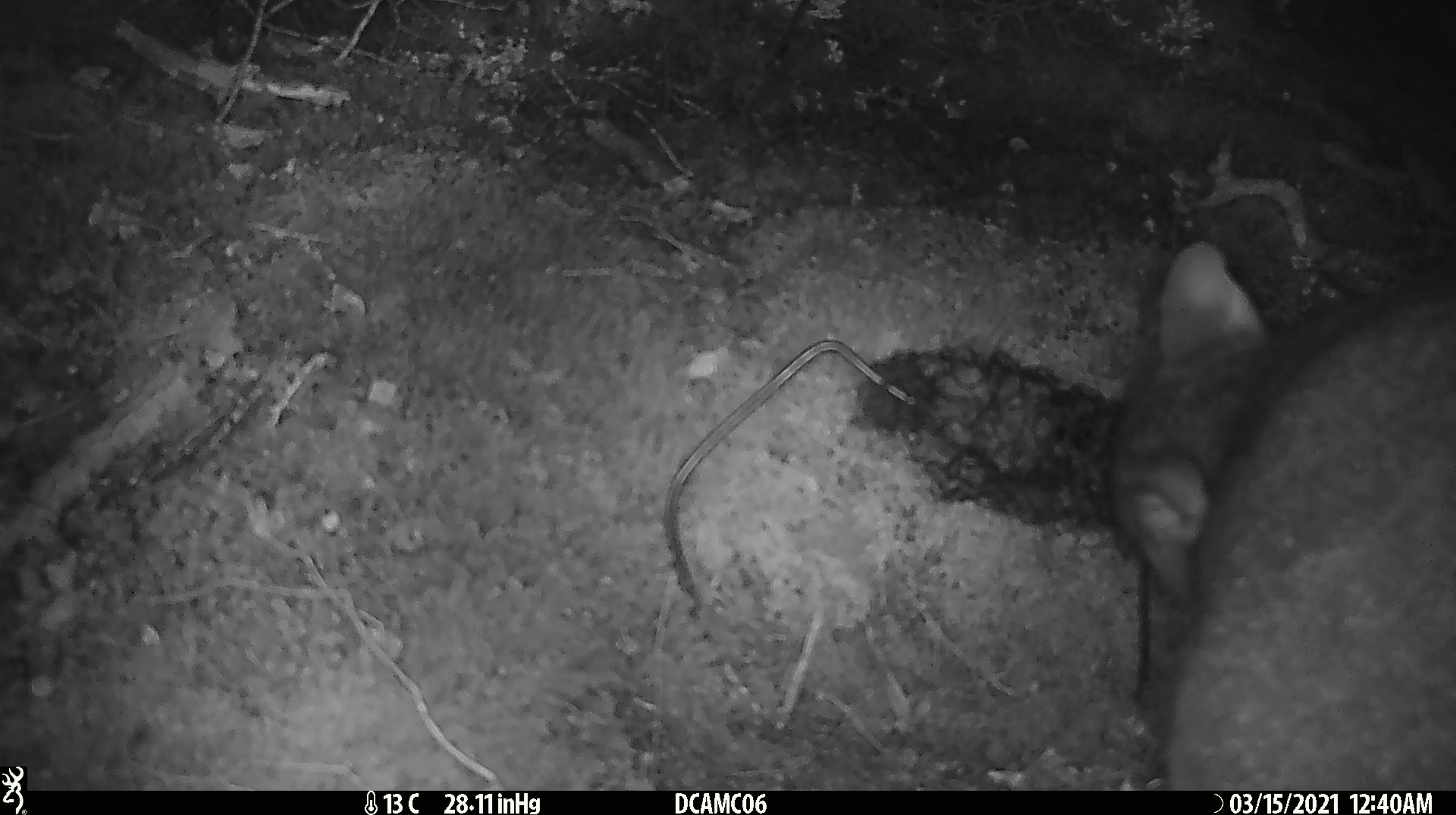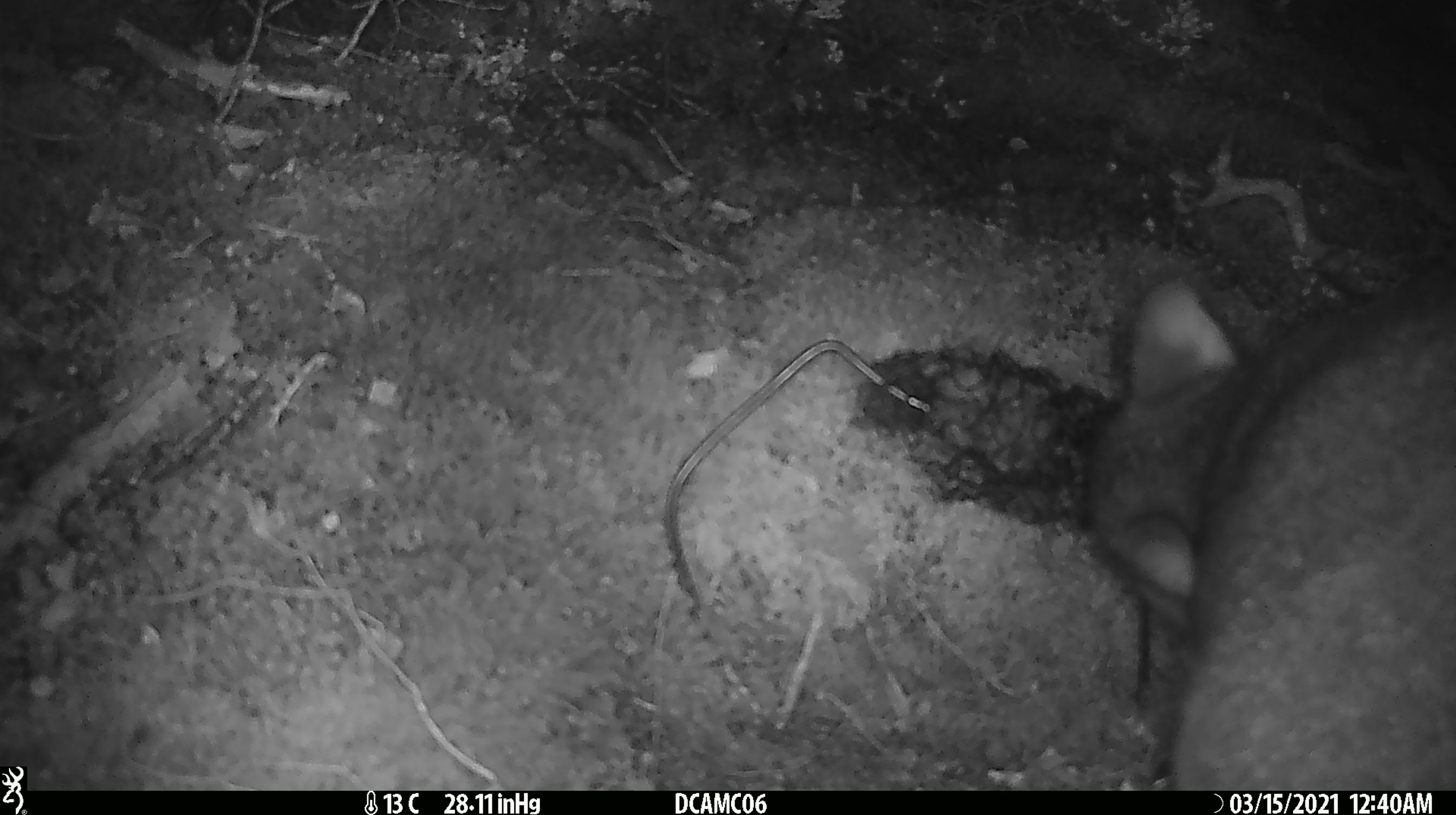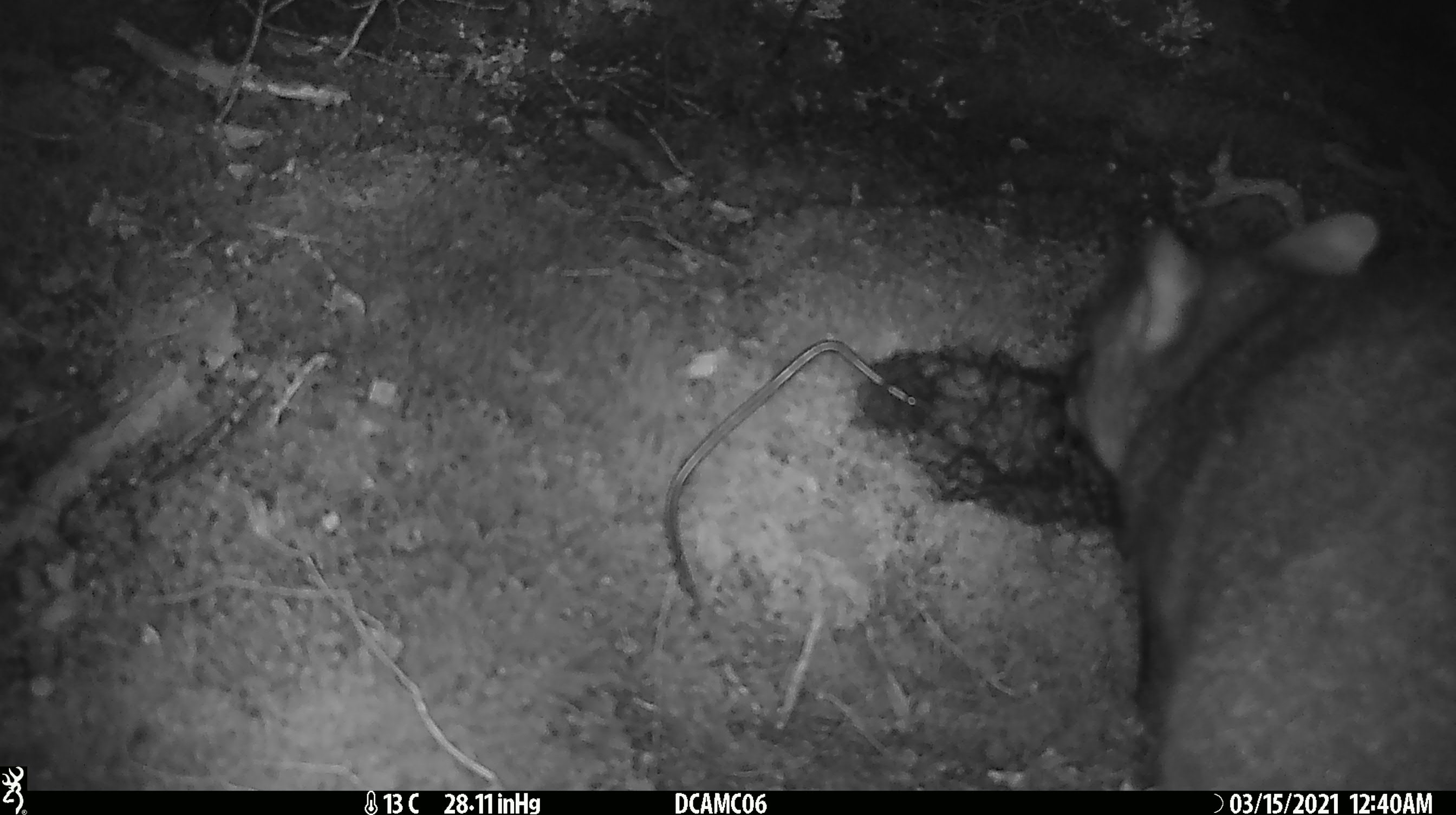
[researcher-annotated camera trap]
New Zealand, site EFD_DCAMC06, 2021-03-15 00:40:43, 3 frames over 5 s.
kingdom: Animalia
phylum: Chordata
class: Mammalia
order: Diprotodontia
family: Phalangeridae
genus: Trichosurus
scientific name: Trichosurus vulpecula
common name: common brushtail possum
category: possum